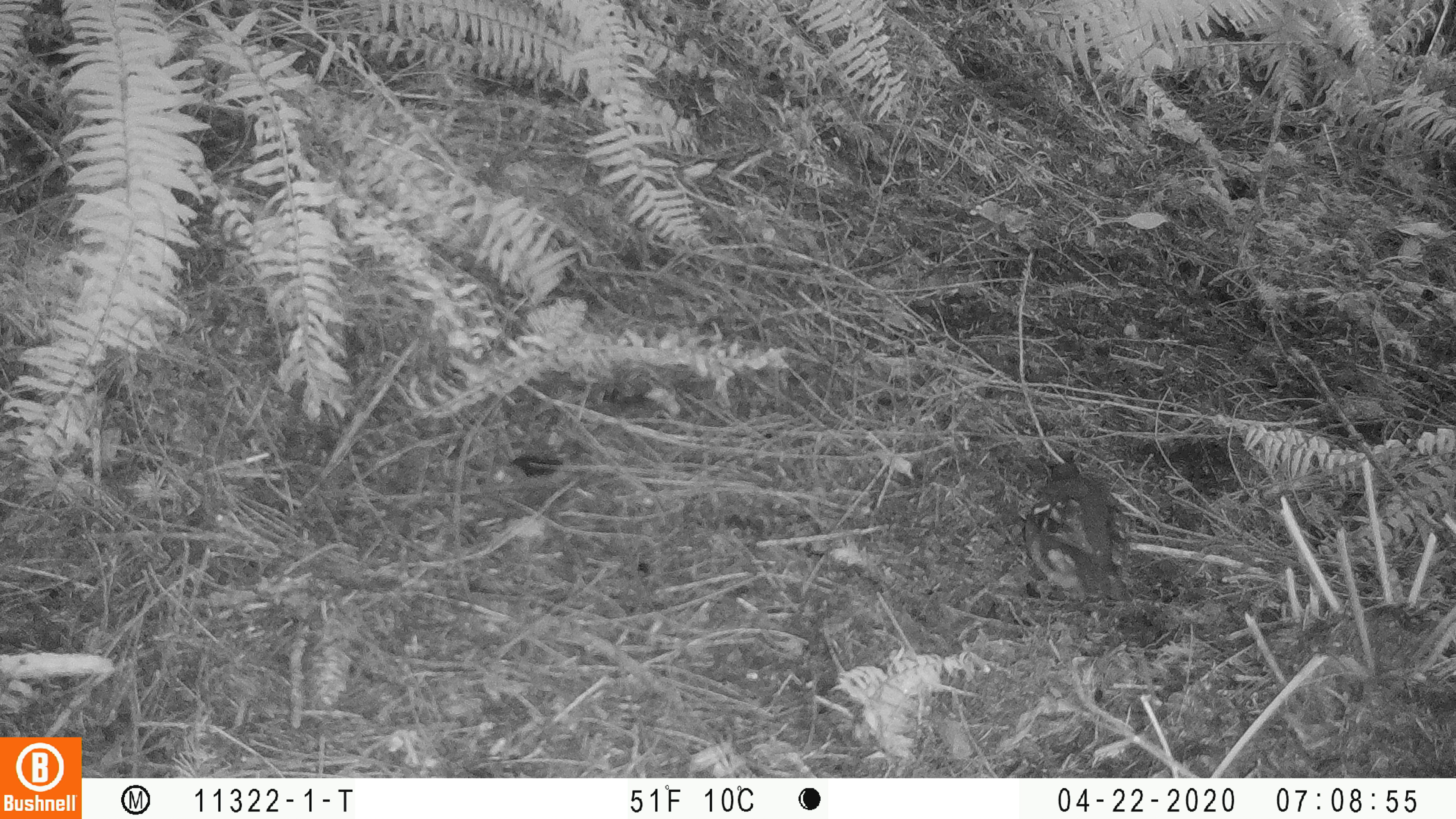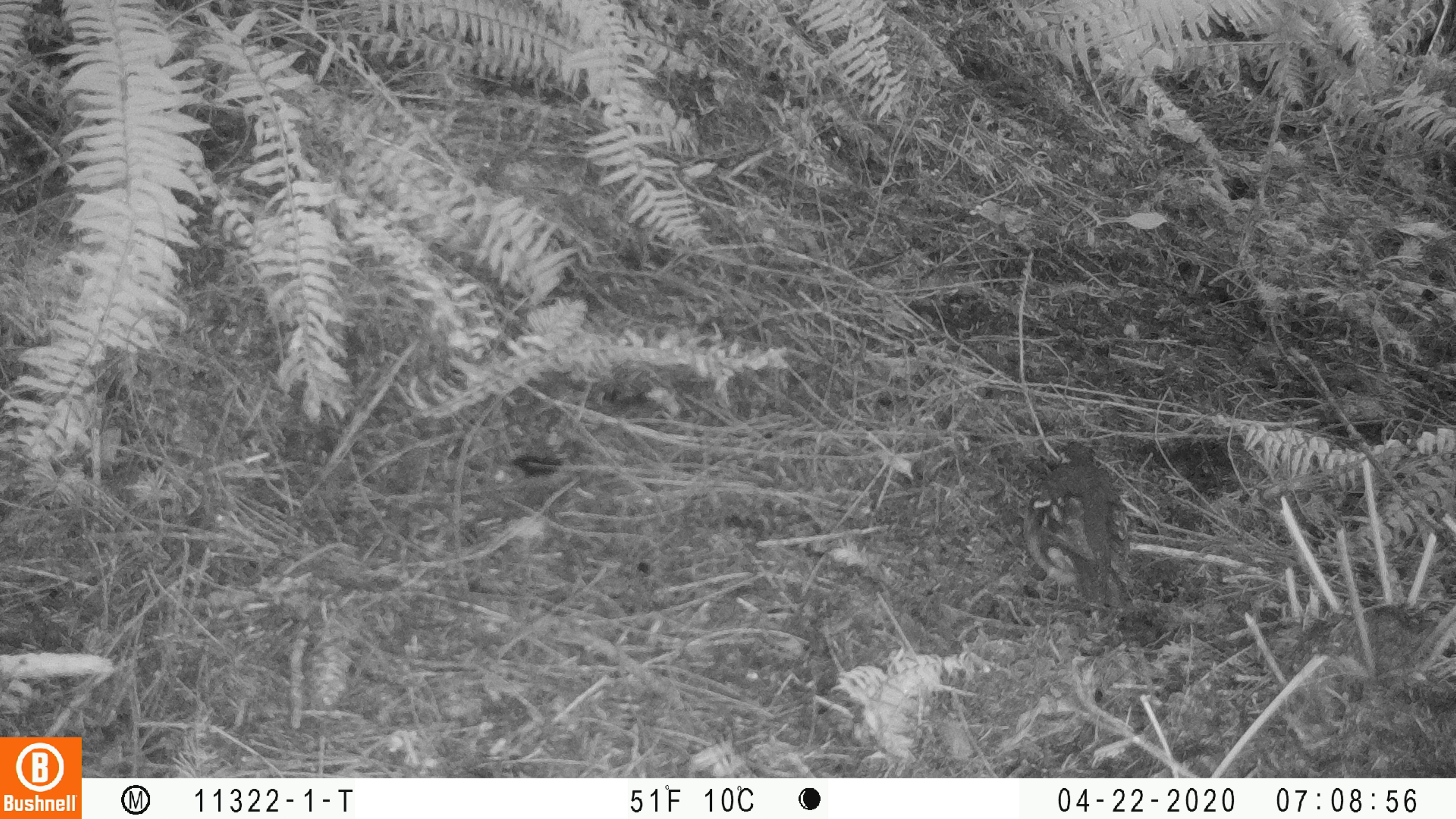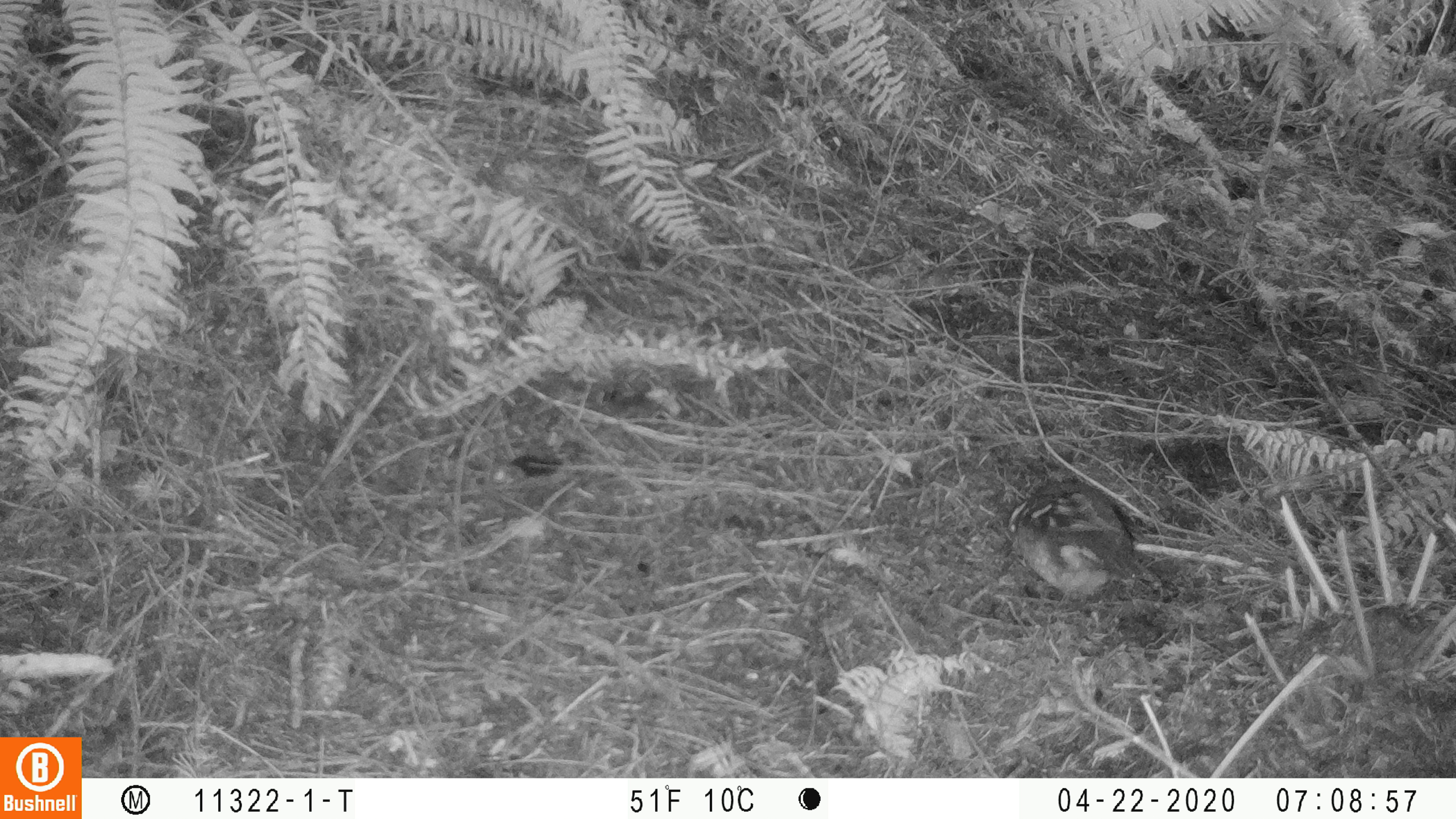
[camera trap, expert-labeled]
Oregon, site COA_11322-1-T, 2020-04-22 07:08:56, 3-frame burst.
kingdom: Animalia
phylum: Chordata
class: Aves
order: Passeriformes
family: Turdidae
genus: Ixoreus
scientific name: Ixoreus naevius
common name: varied thrush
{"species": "varied thrush (Ixoreus naevius)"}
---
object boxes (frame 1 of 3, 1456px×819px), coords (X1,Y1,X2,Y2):
varied thrush: (1021,451,1133,616)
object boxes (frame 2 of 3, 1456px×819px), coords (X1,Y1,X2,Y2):
varied thrush: (1016,440,1132,632)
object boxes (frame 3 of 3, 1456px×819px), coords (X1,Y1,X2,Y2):
varied thrush: (1005,471,1157,602)